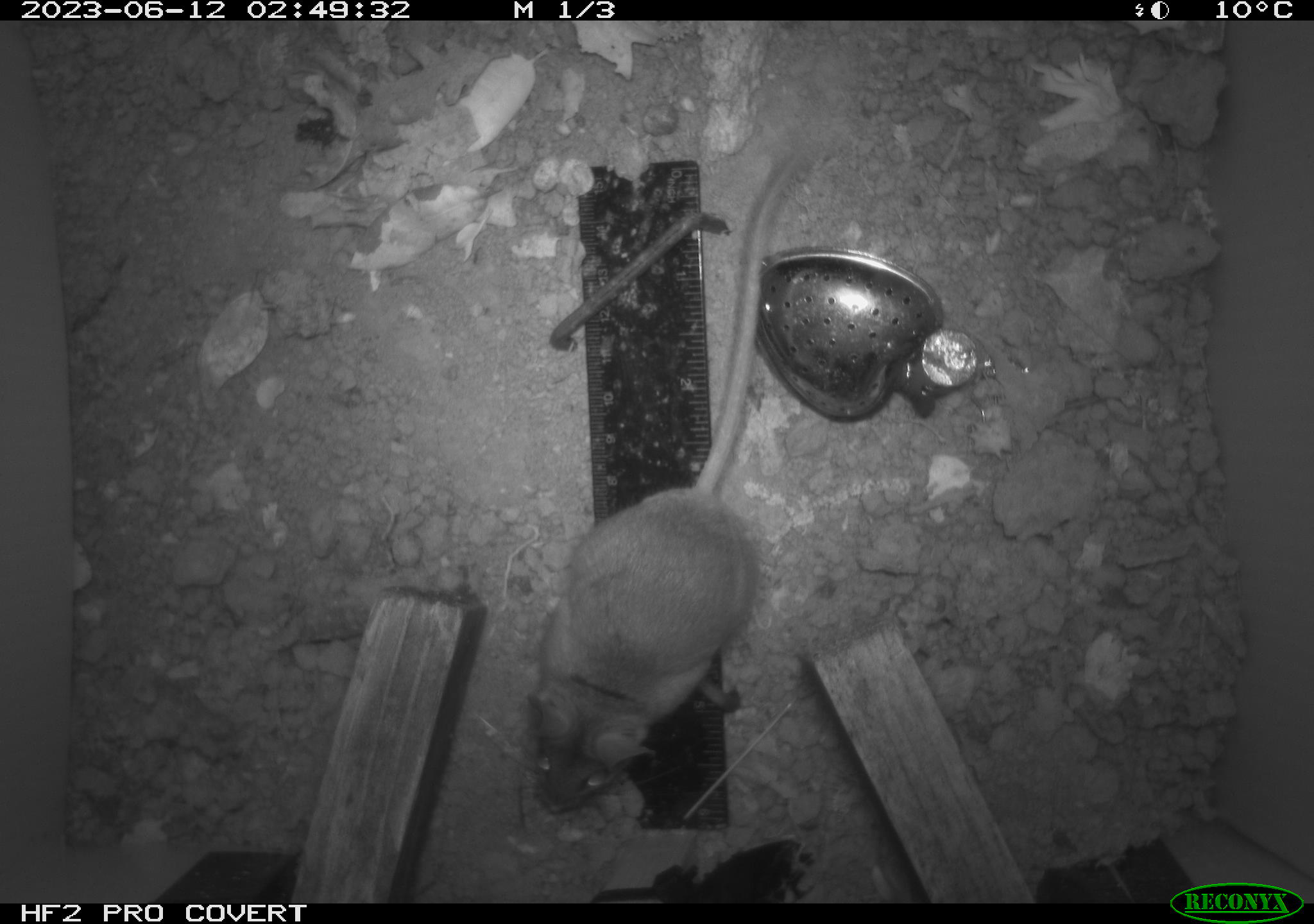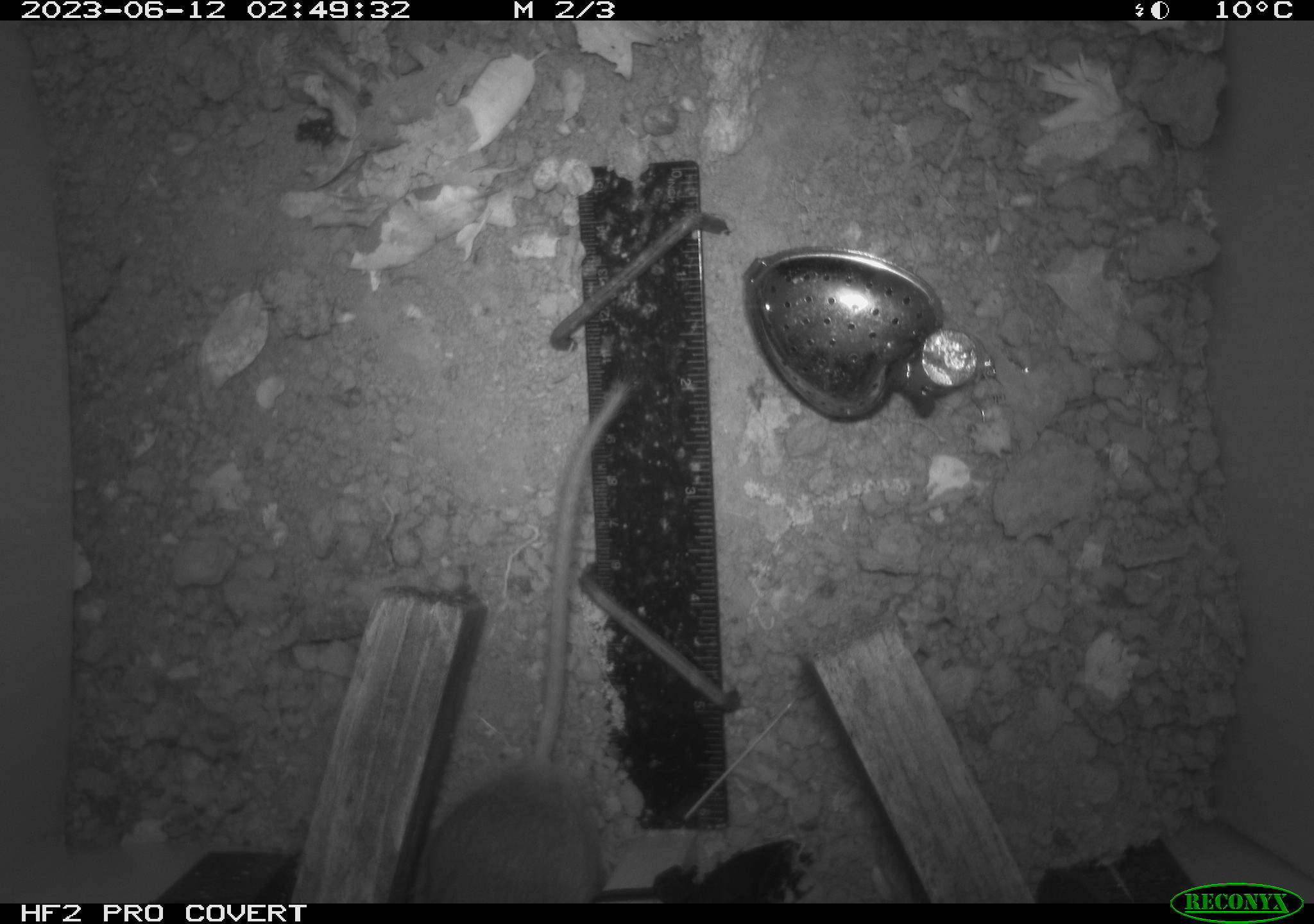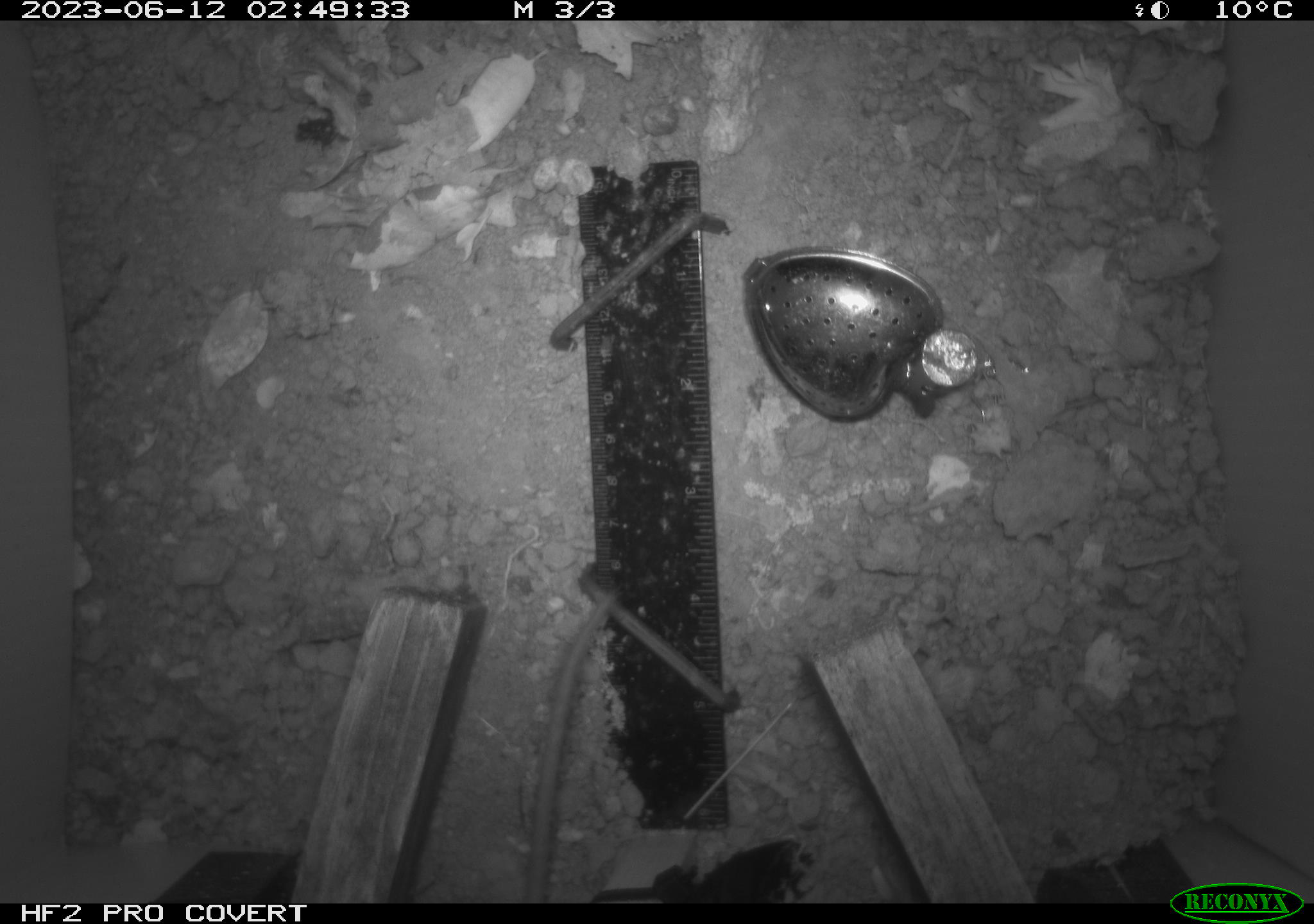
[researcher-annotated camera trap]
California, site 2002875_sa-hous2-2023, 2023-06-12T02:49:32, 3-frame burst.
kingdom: Animalia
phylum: Chordata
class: Mammalia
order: Rodentia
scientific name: Rodentia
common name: mouse species